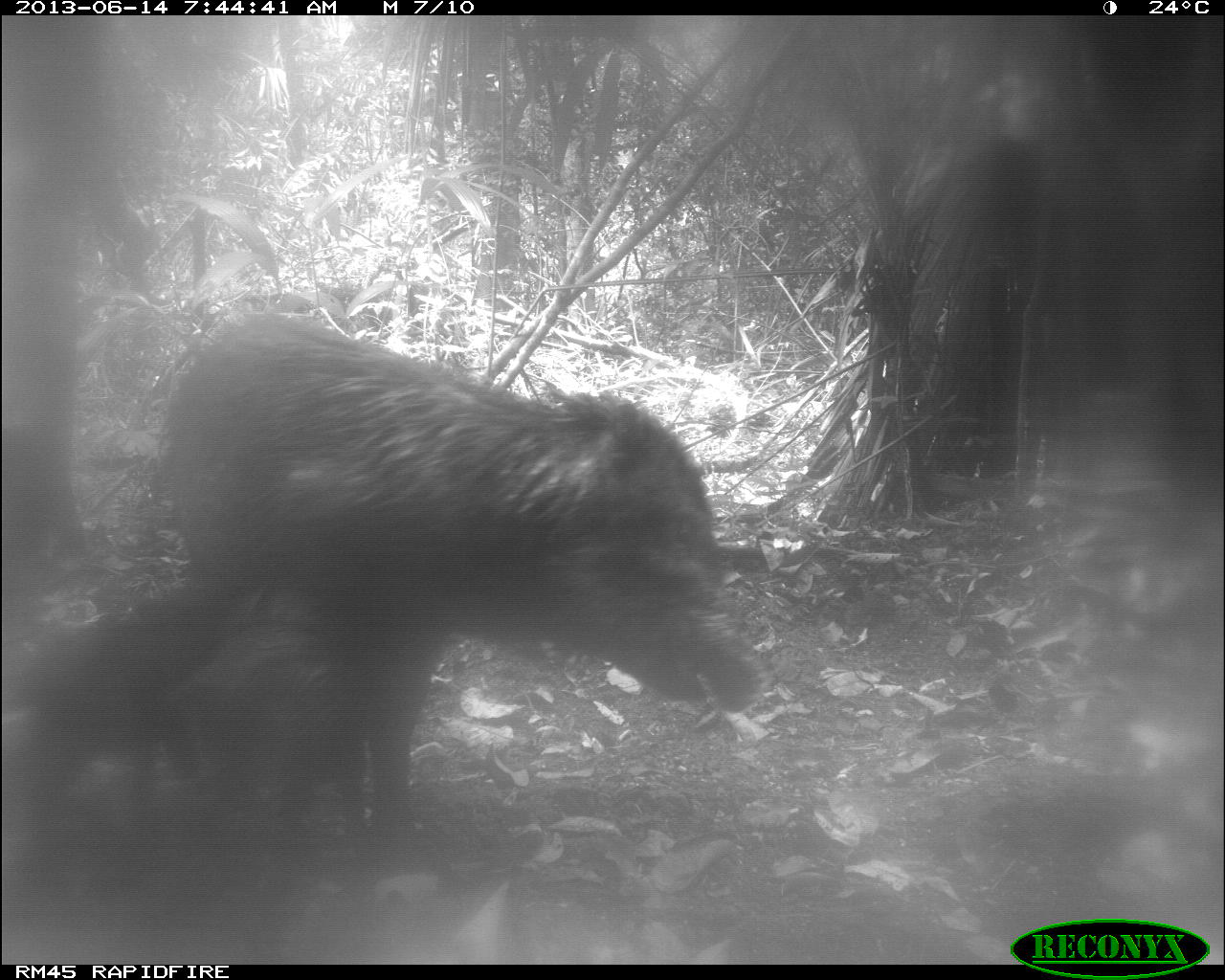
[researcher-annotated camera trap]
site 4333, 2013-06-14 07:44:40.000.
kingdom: Animalia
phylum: Chordata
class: Mammalia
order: Artiodactyla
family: Tayassuidae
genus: Tayassu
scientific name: Tayassu pecari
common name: white-lipped peccary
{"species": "Tayassu pecari (white-lipped peccary)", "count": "3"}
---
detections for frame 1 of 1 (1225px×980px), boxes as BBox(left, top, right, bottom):
tayassu pecari: BBox(155, 308, 755, 830); BBox(186, 589, 382, 923); BBox(12, 584, 241, 858)